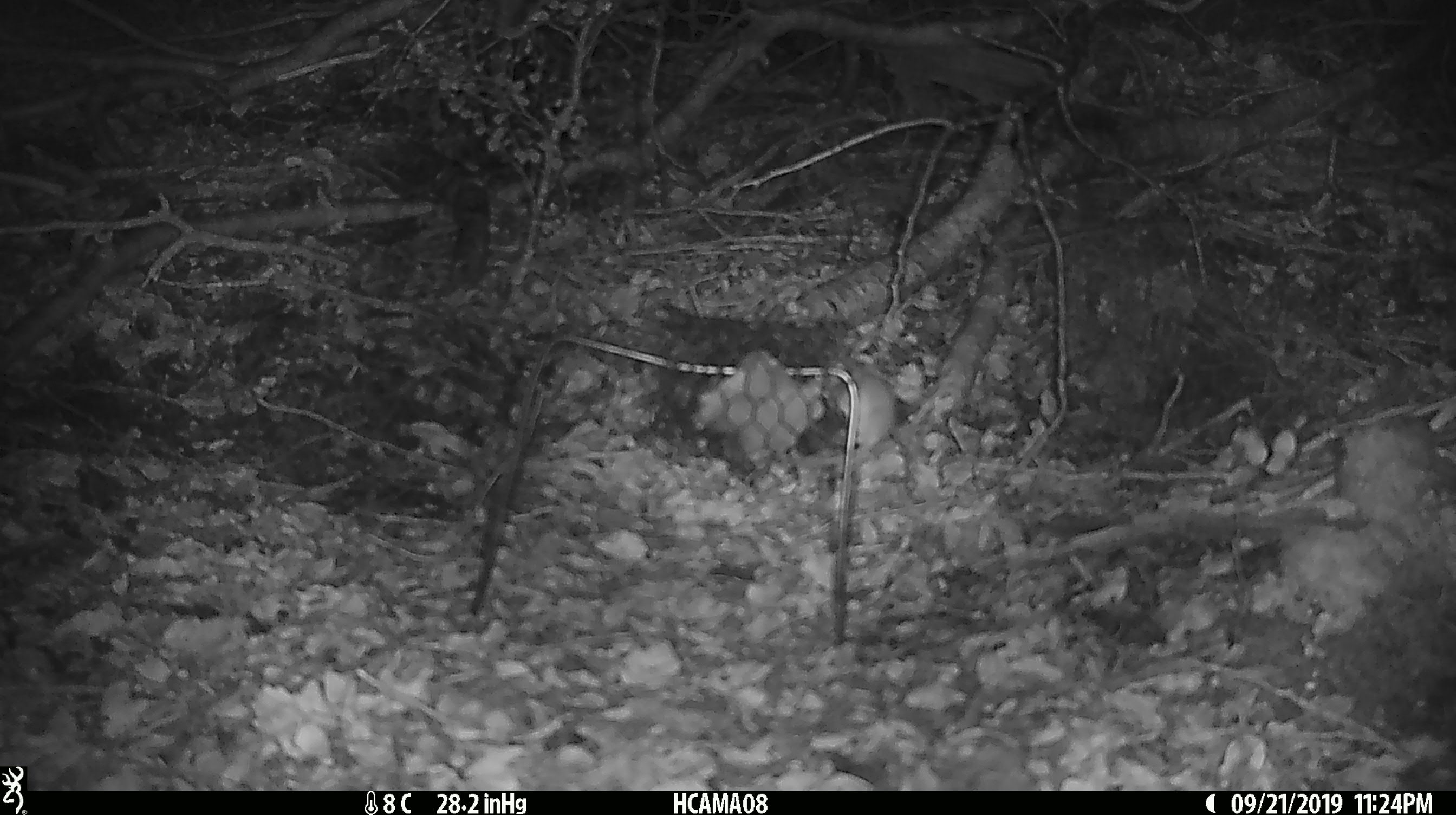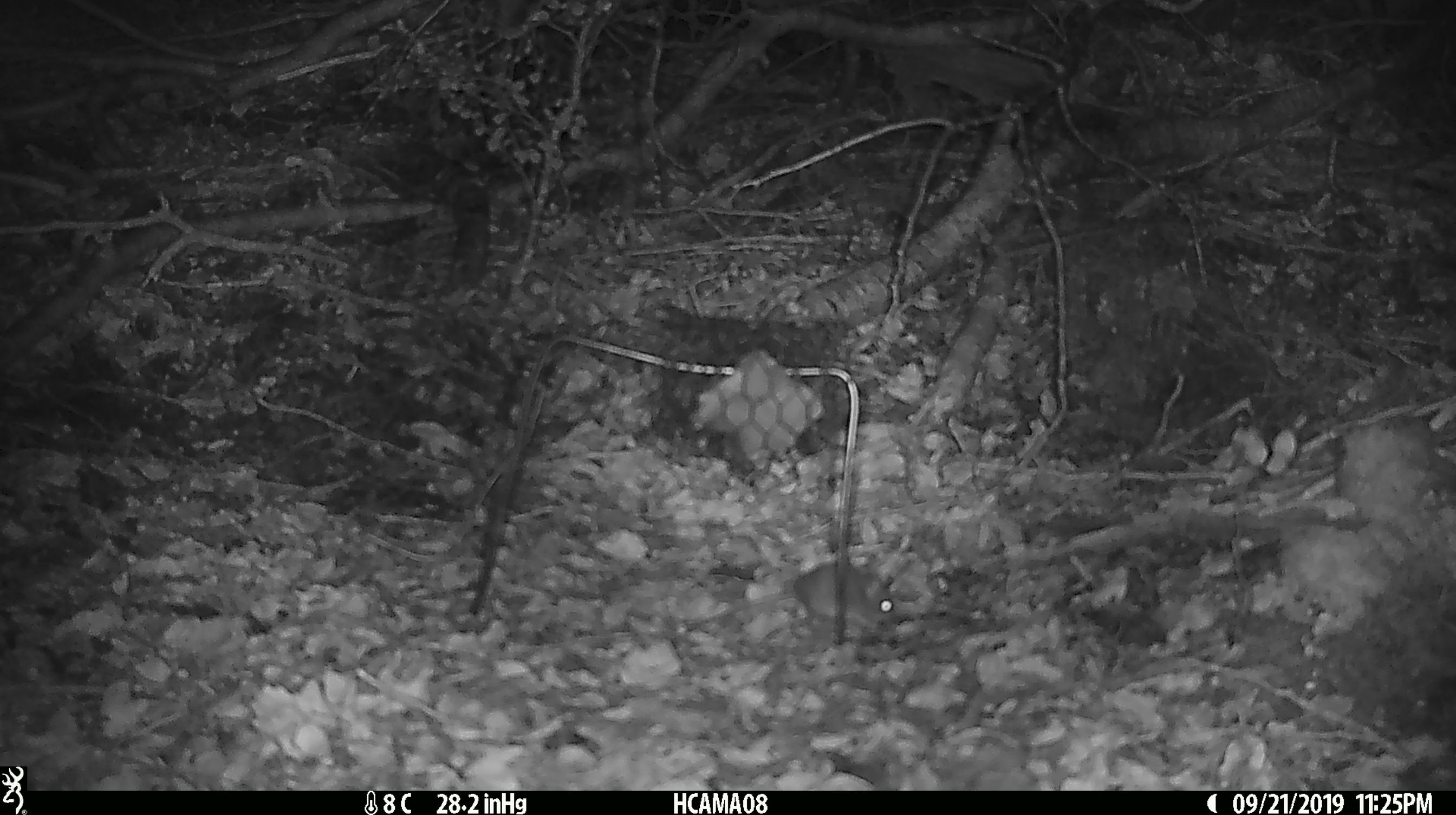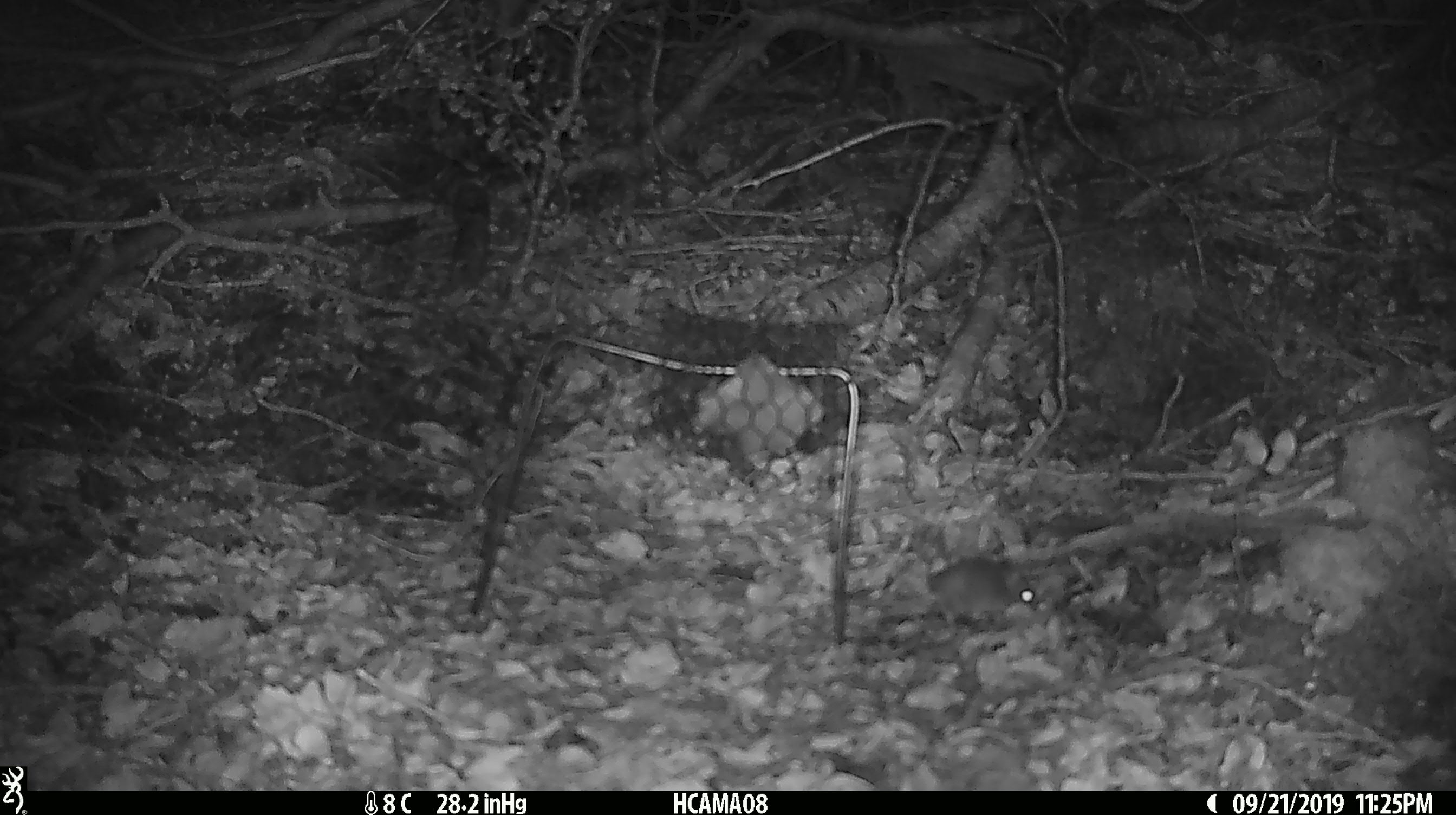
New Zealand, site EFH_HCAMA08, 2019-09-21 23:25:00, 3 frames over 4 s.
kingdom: Animalia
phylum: Chordata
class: Mammalia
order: Rodentia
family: Muridae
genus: Mus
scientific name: Mus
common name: mouse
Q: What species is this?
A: Mouse (Mus).